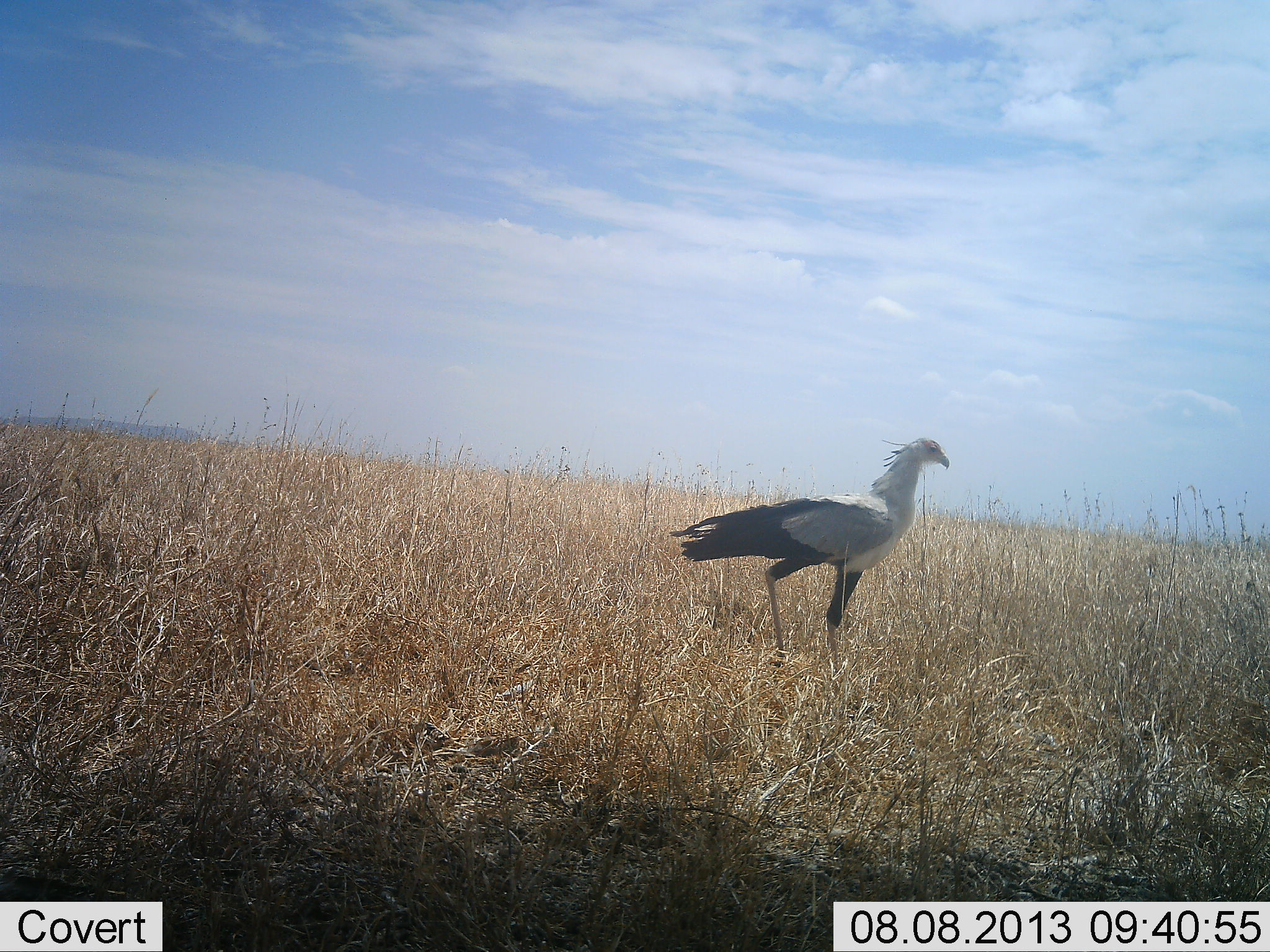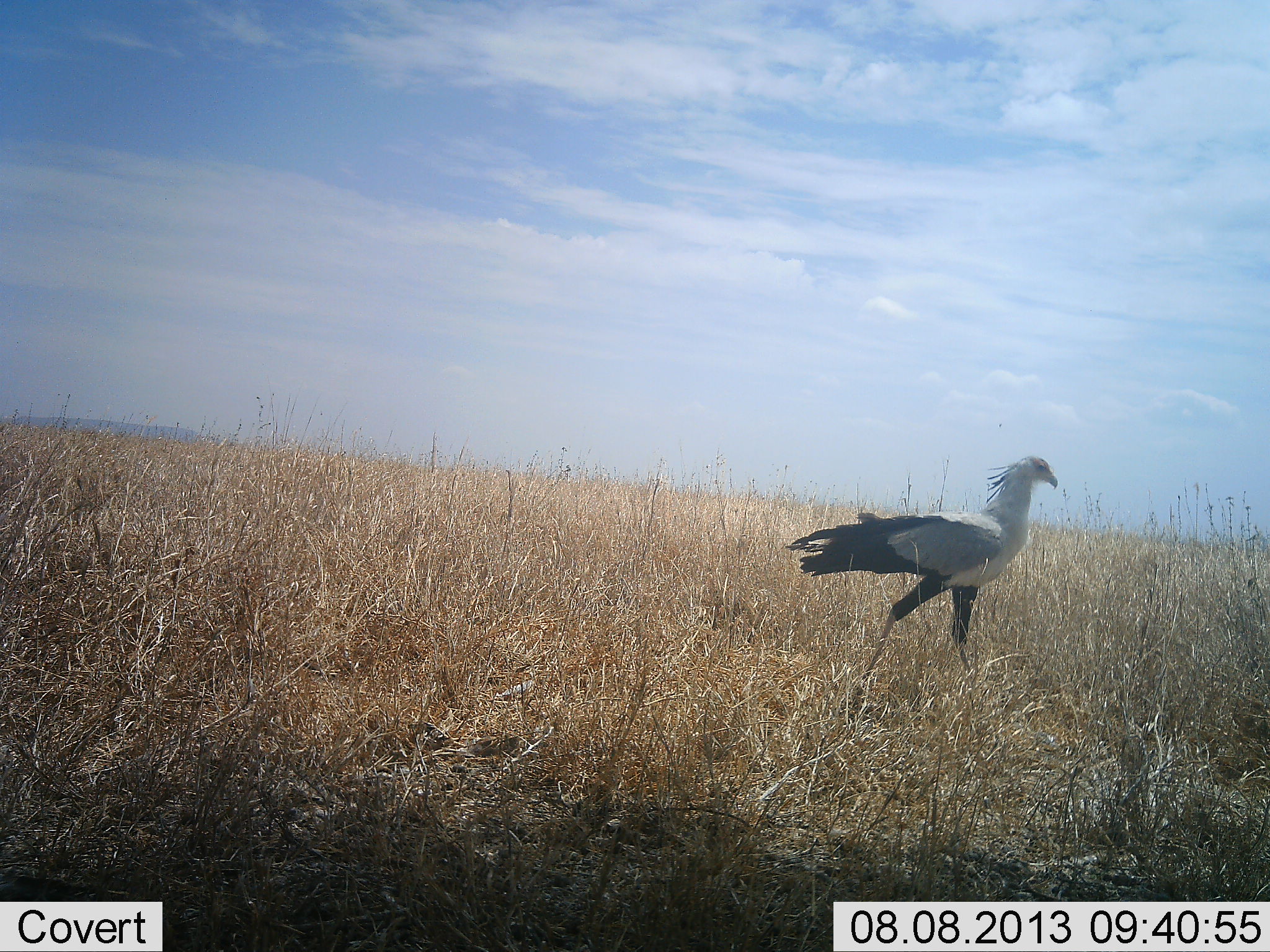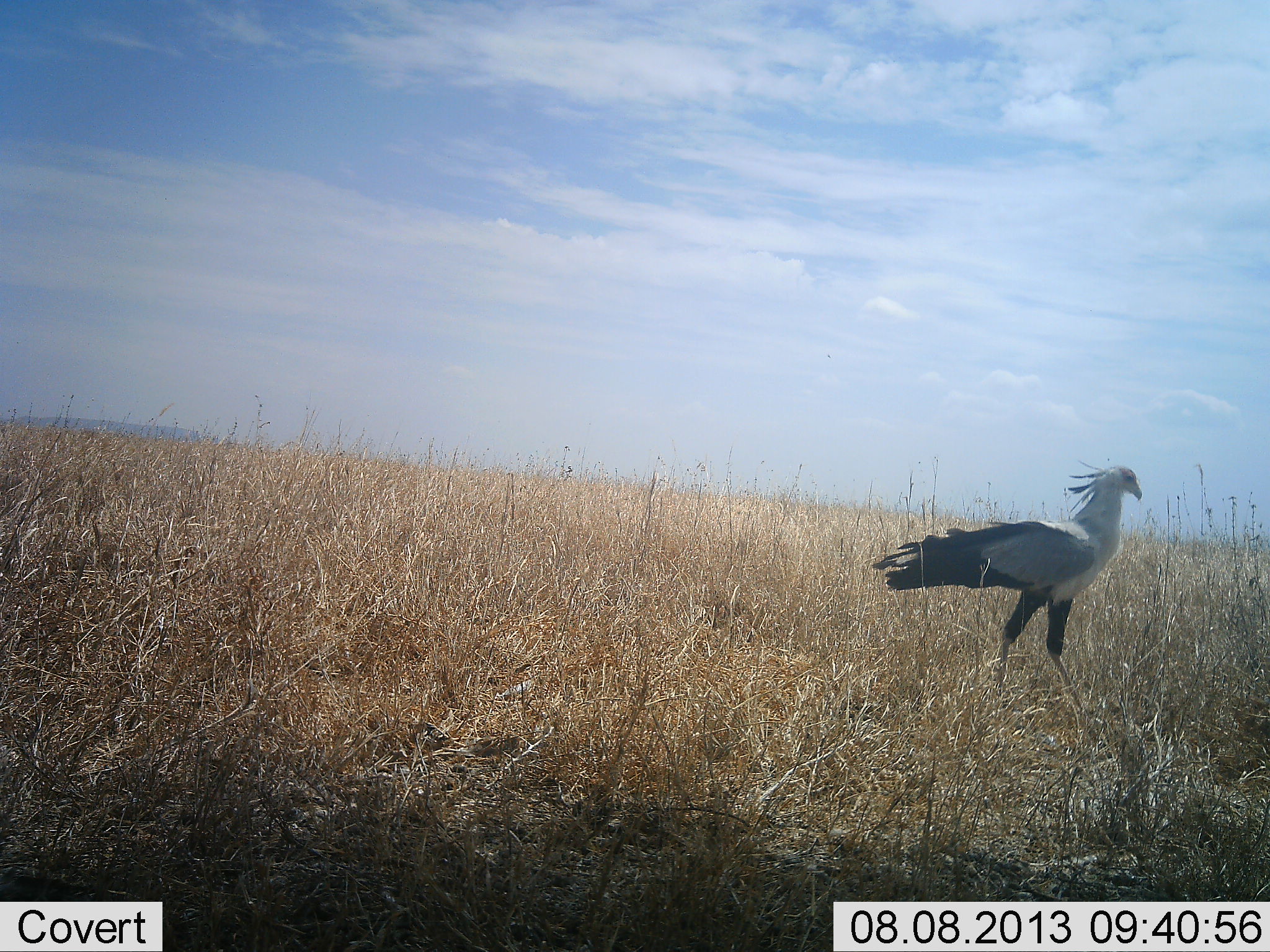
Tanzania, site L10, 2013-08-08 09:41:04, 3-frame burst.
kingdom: Animalia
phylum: Chordata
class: Aves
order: Accipitriformes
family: Sagittariidae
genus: Sagittarius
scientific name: Sagittarius serpentarius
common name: secretary bird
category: secretarybird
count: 1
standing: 10%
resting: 0%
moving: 100%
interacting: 0%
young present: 0%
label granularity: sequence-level